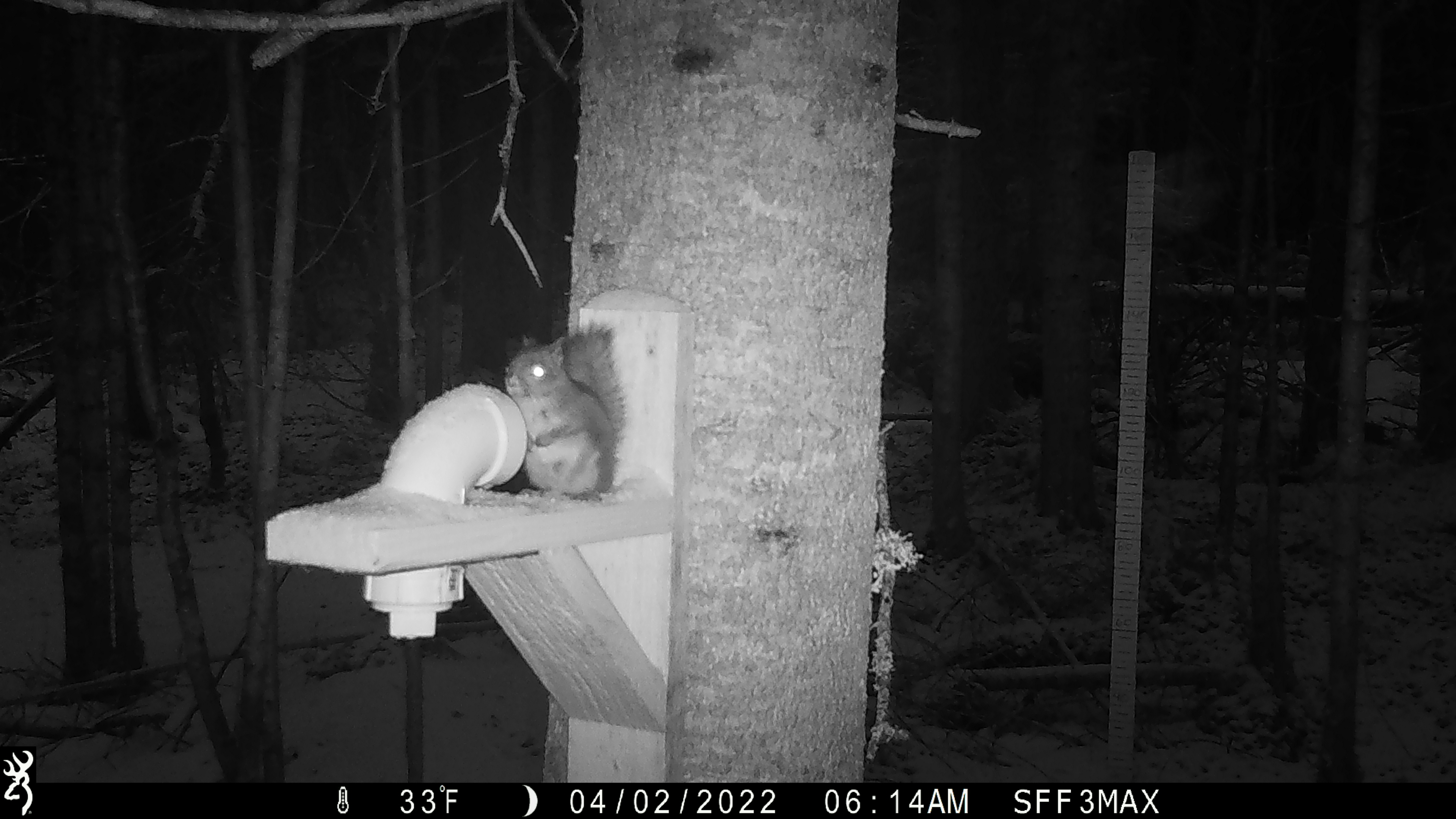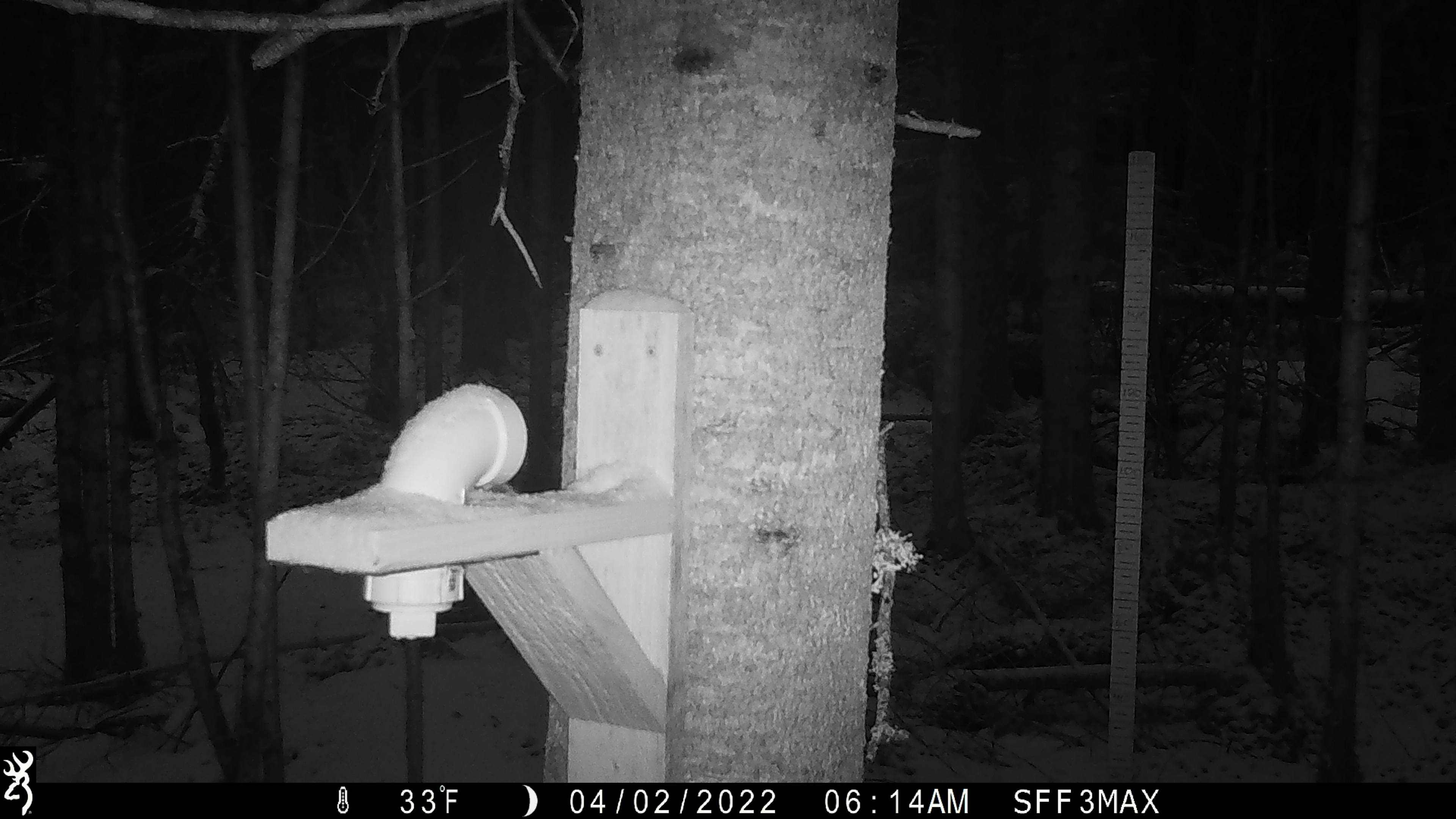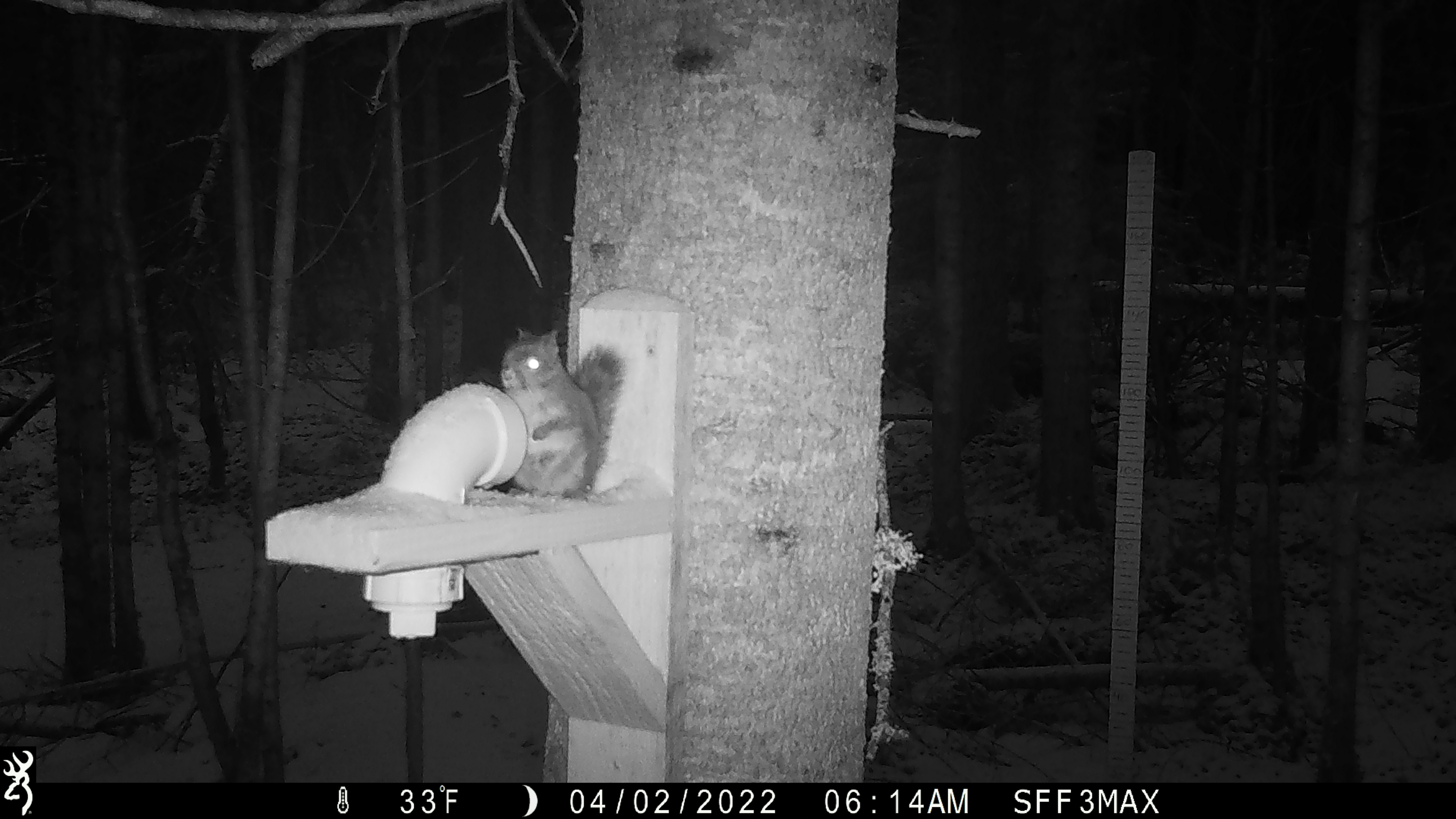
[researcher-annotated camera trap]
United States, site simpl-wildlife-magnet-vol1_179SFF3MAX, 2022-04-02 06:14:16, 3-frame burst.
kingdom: Animalia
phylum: Chordata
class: Mammalia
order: Rodentia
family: Sciuridae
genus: Tamiasciurus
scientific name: Tamiasciurus hudsonicus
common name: red squirrel